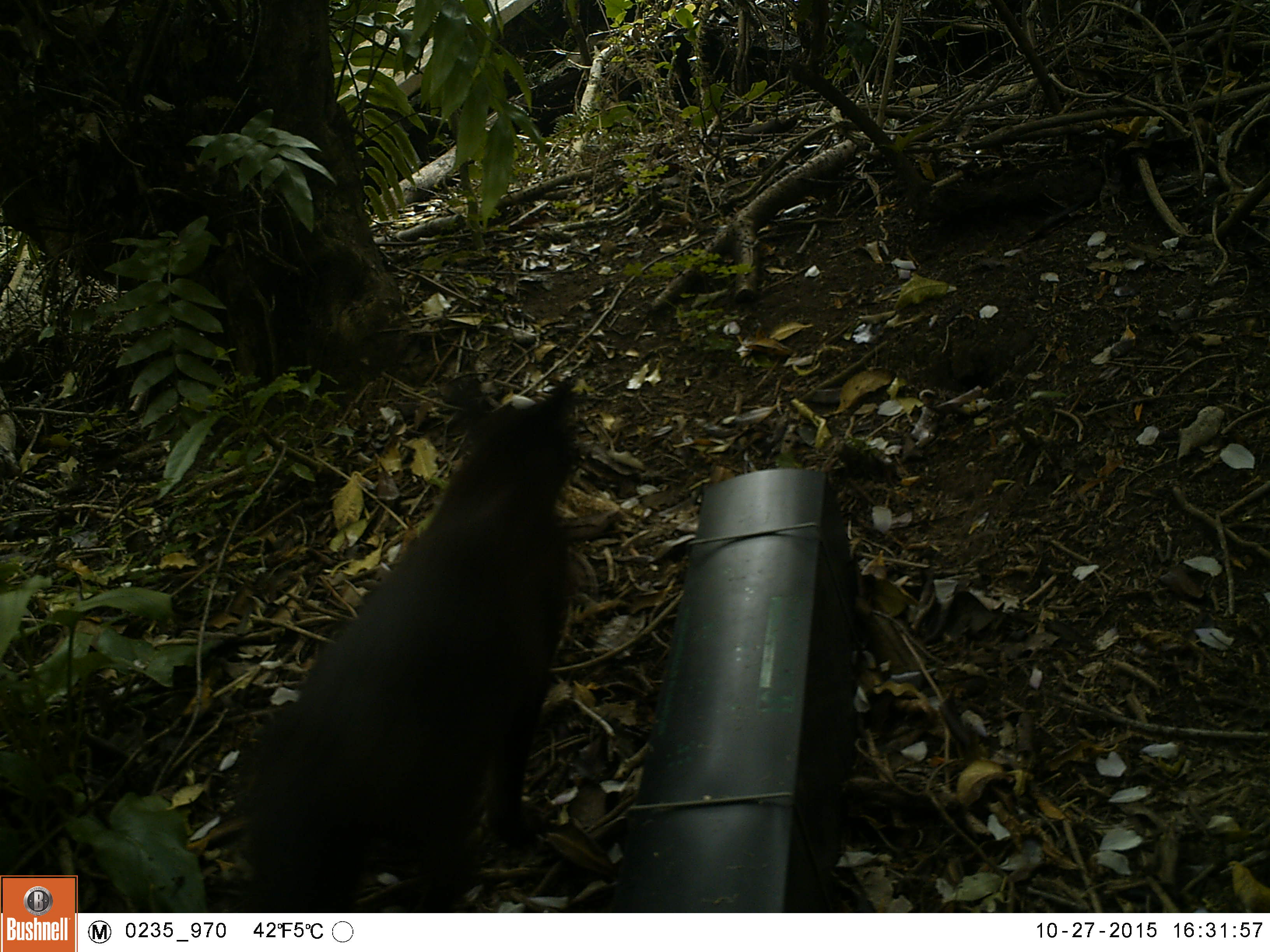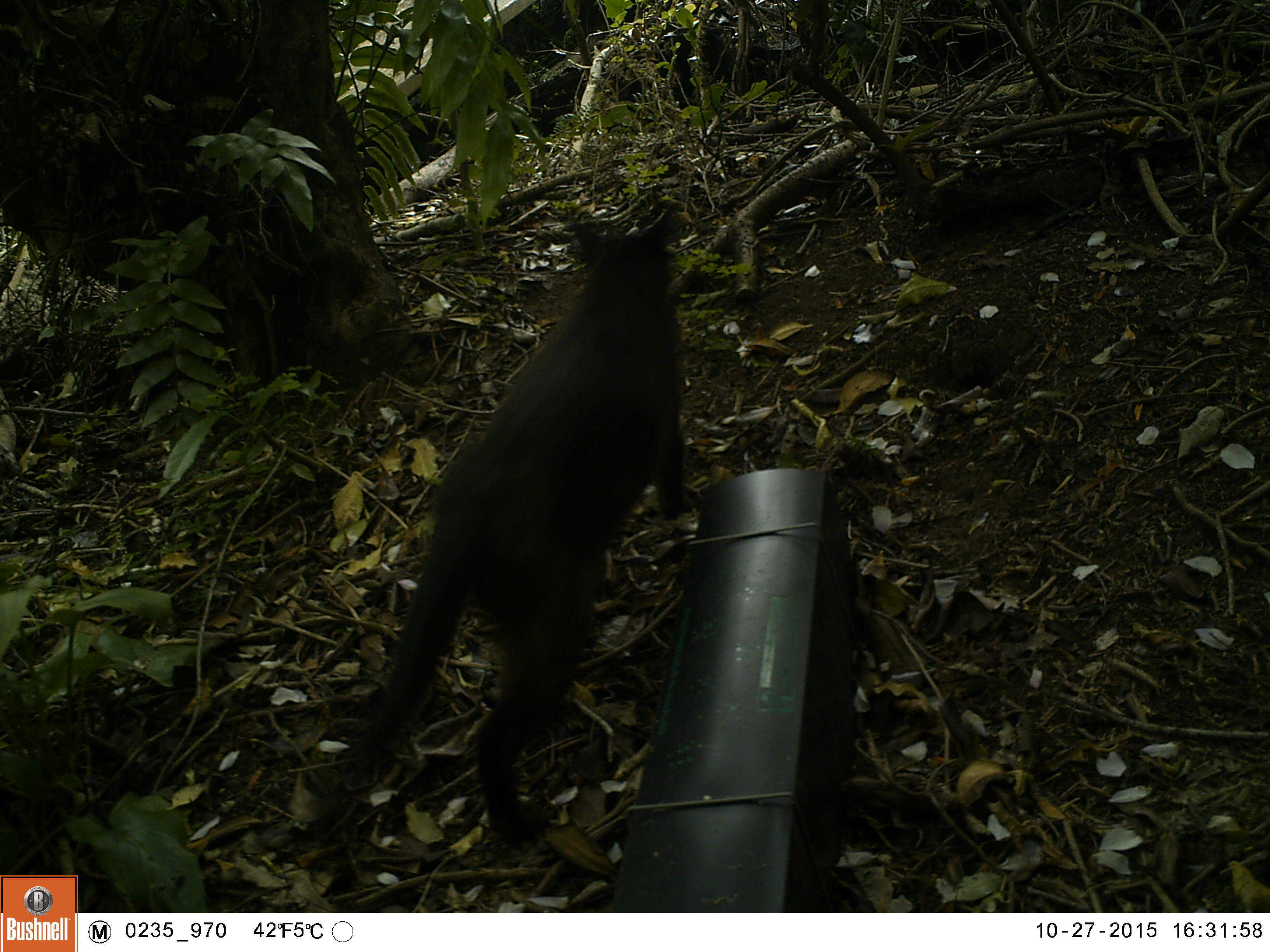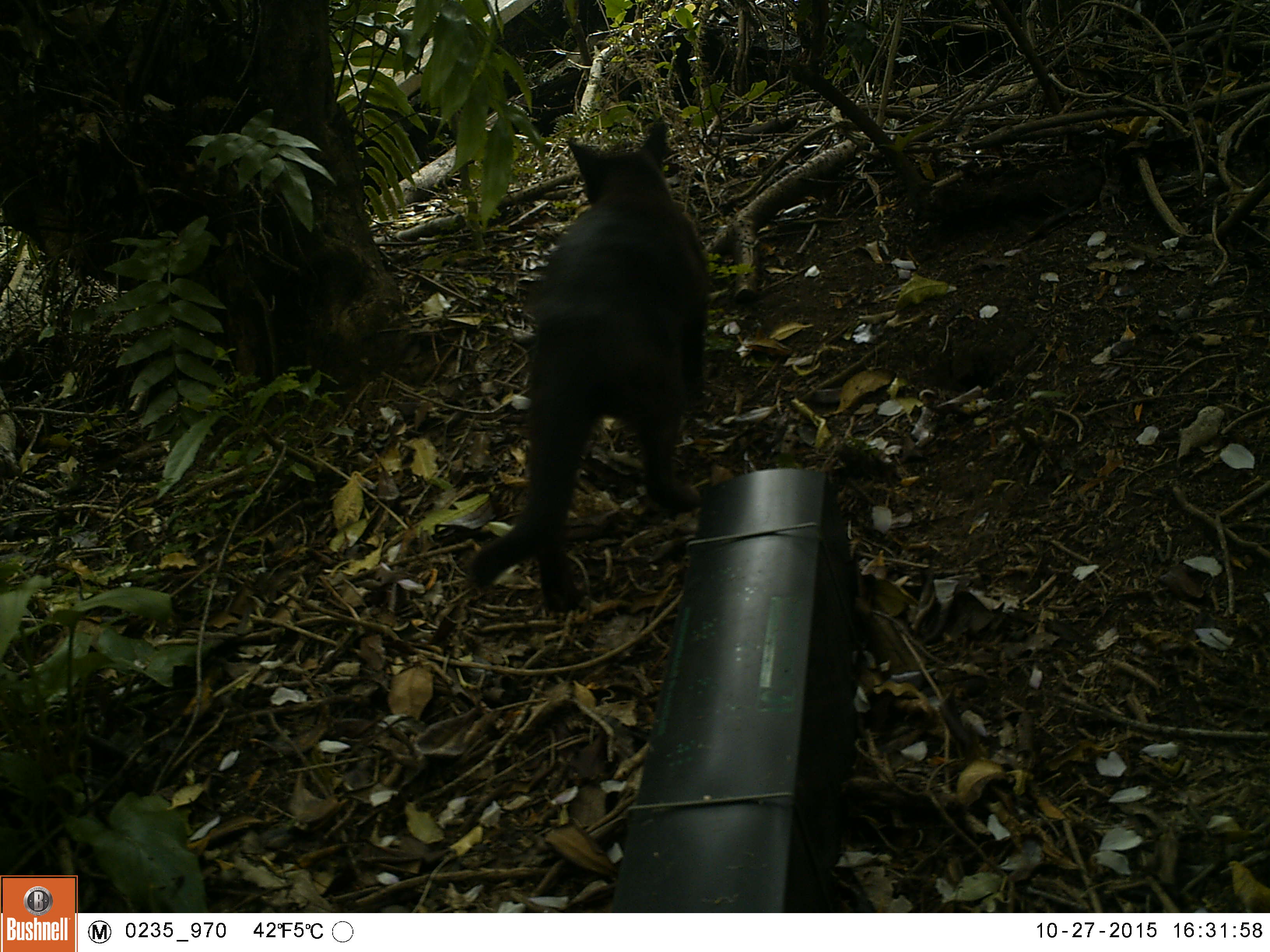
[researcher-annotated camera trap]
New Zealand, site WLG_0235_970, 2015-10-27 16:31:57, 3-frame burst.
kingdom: Animalia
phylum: Chordata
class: Mammalia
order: Carnivora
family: Felidae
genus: Felis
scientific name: Felis catus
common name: domestic cat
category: cat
Cat (domestic cat) (Felis catus).